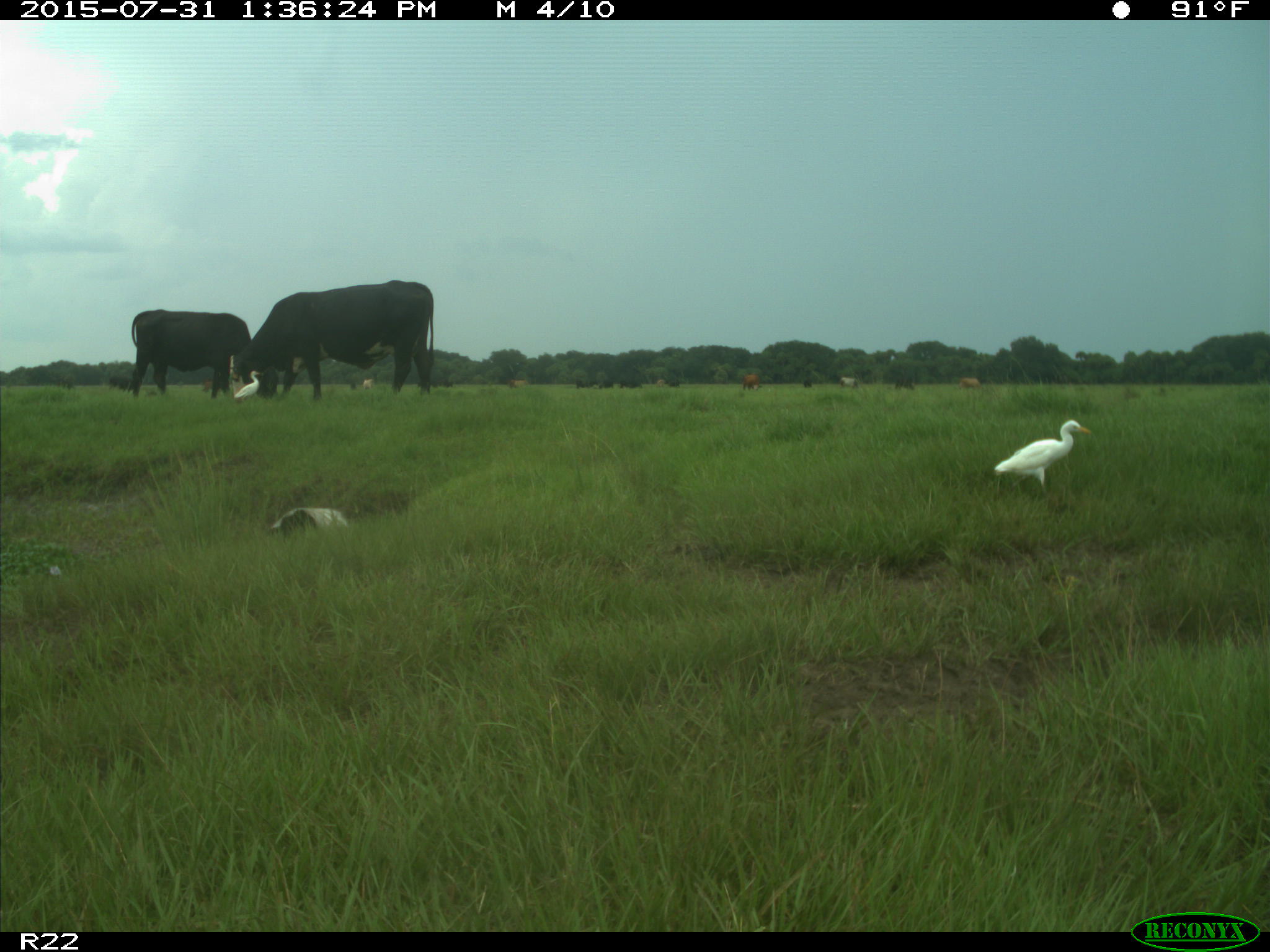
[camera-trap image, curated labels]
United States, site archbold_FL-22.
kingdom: Animalia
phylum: Chordata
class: Mammalia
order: Artiodactyla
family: Bovidae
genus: Bos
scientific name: Bos taurus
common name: domestic cow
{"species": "Bos taurus (domestic cow)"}